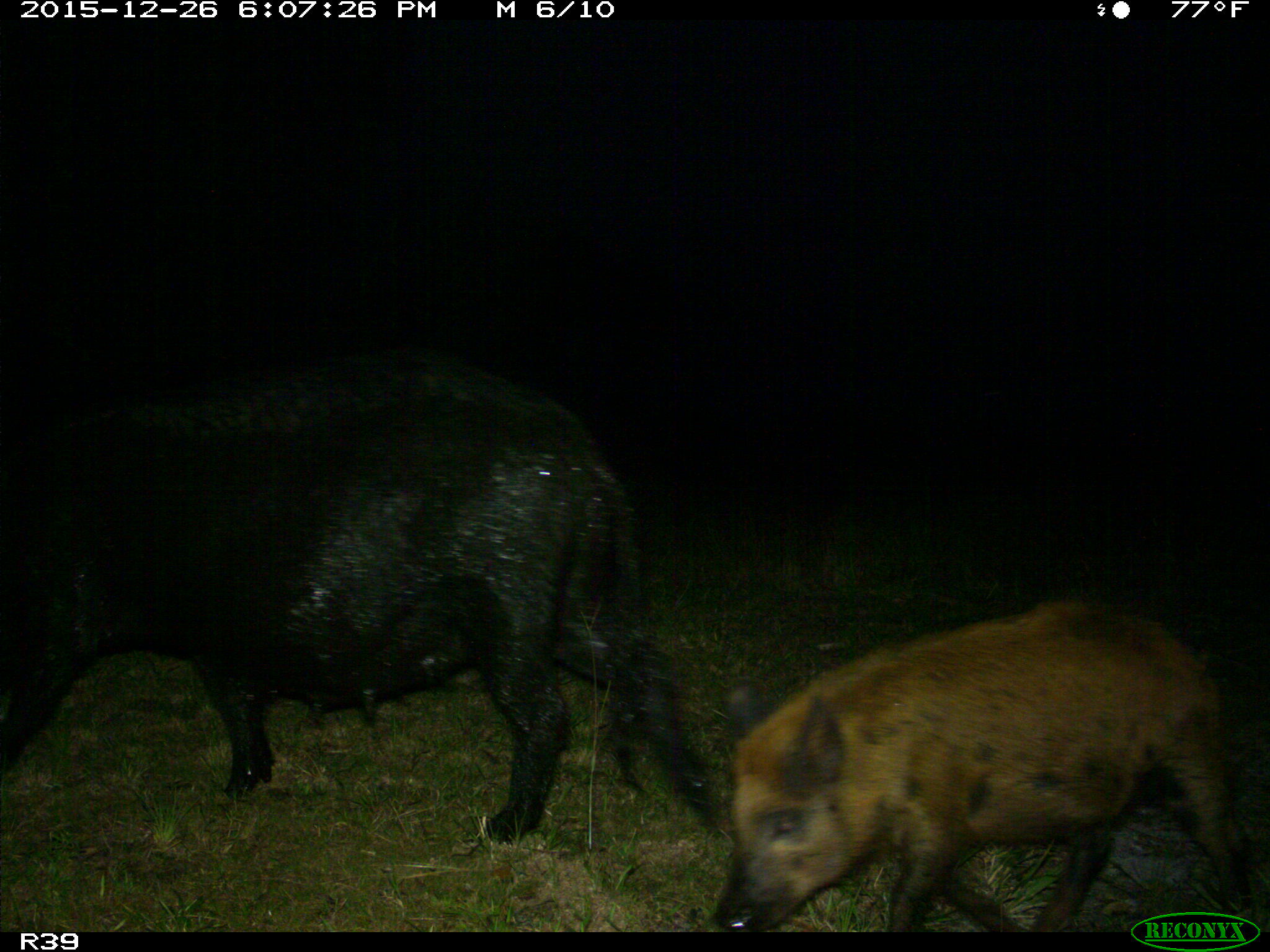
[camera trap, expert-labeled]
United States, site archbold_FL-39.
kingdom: Animalia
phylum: Chordata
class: Mammalia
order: Artiodactyla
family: Suidae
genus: Sus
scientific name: Sus scrofa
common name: wild boar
Sus scrofa (wild boar).